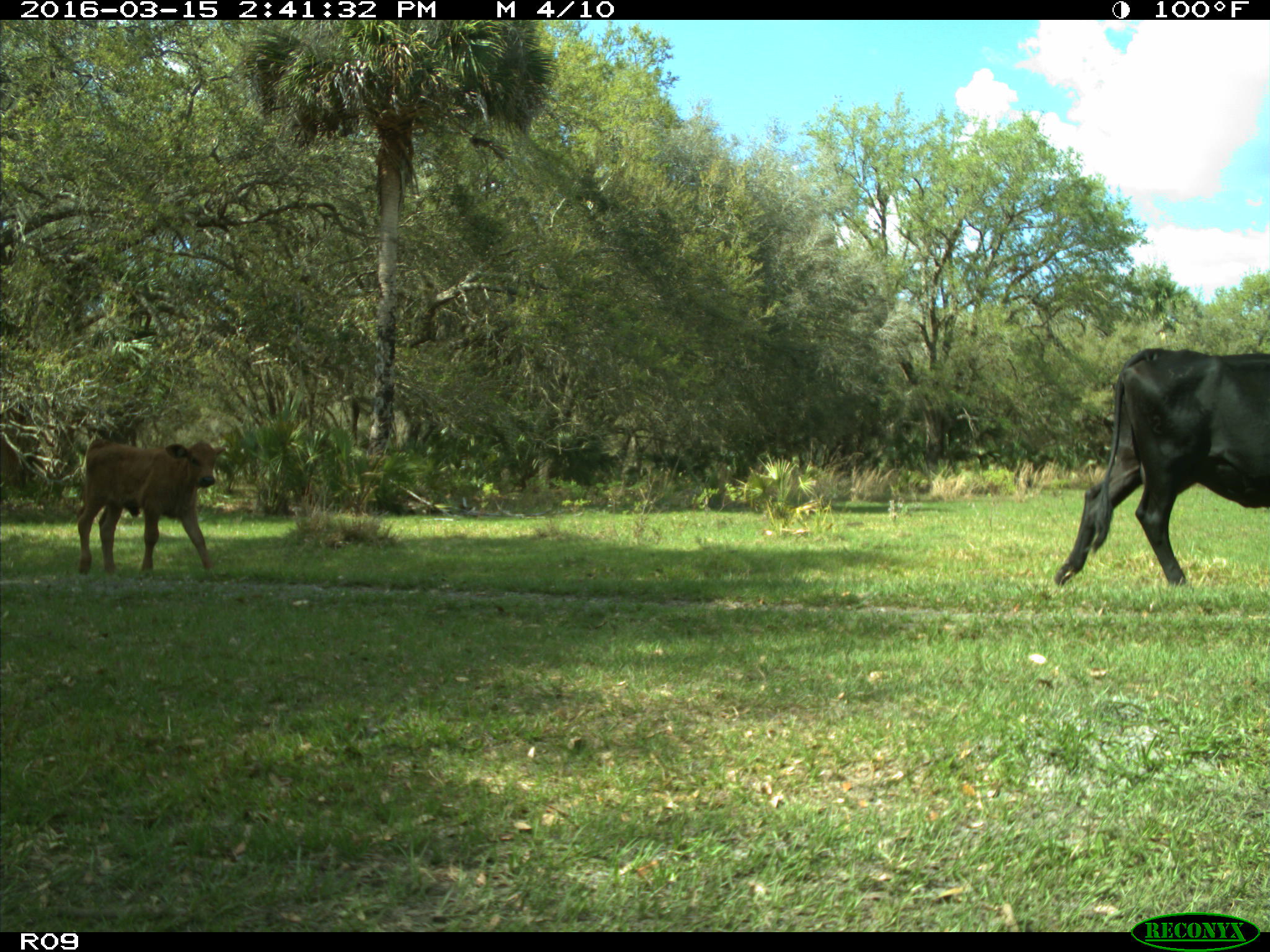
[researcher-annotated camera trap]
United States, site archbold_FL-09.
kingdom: Animalia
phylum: Chordata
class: Mammalia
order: Artiodactyla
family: Bovidae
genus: Bos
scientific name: Bos taurus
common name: domestic cow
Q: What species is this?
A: Bos taurus (domestic cow).